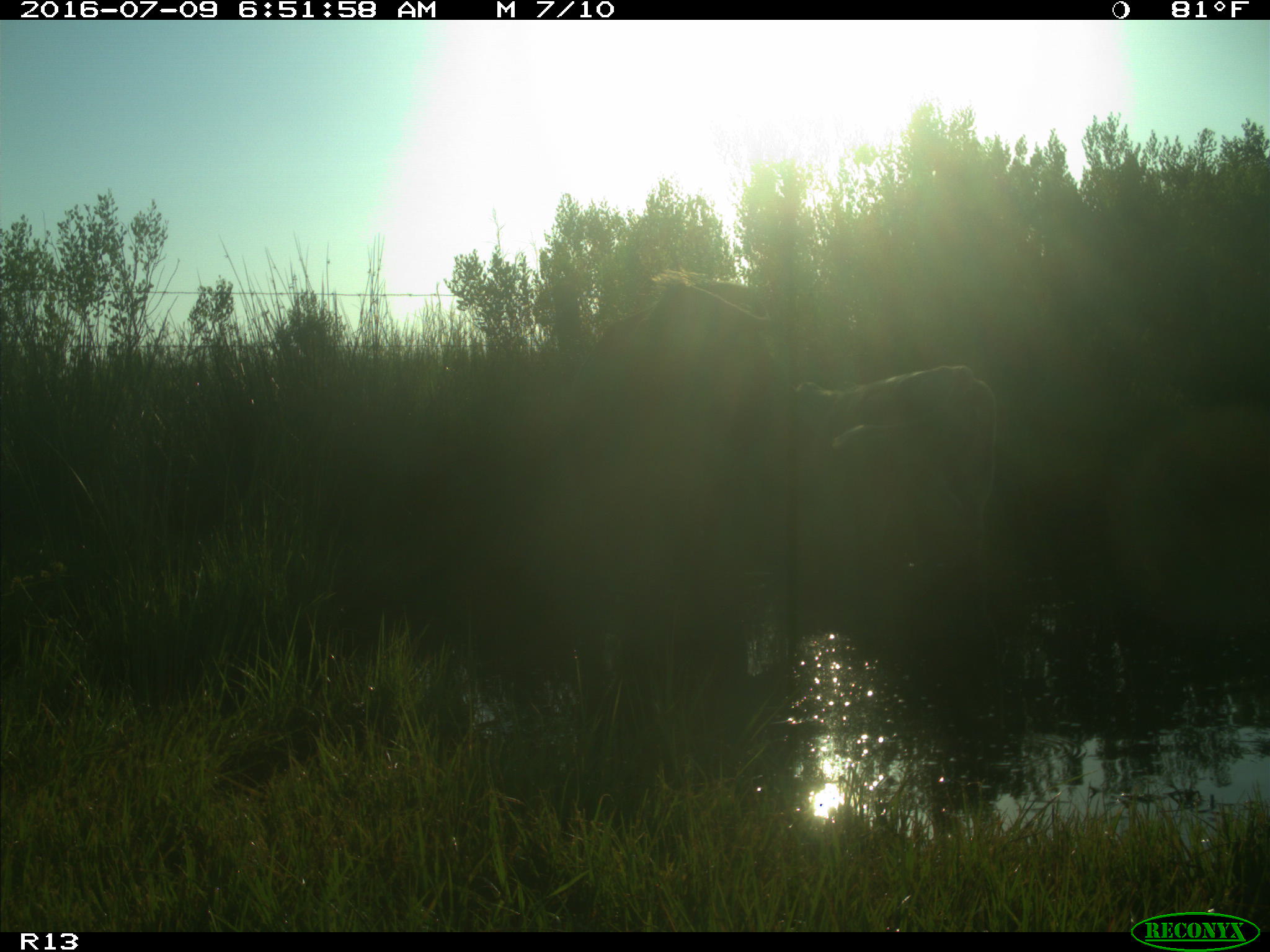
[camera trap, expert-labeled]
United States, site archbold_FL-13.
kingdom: Animalia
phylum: Chordata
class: Mammalia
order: Artiodactyla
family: Bovidae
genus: Bos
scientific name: Bos taurus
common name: domestic cow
Bos taurus (domestic cow).